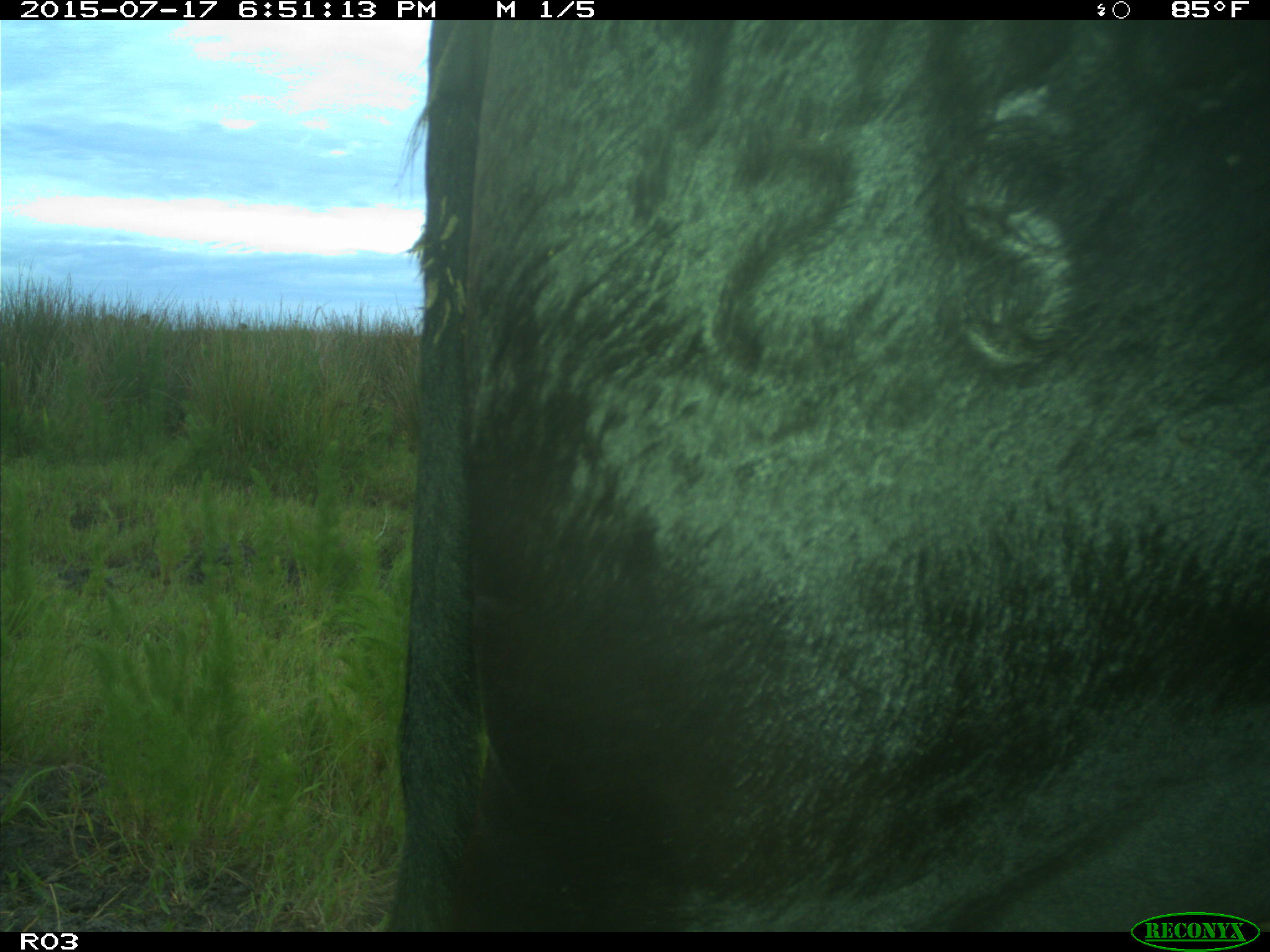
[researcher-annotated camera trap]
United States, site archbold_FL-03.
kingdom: Animalia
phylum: Chordata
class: Mammalia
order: Artiodactyla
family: Bovidae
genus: Bos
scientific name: Bos taurus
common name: domestic cow